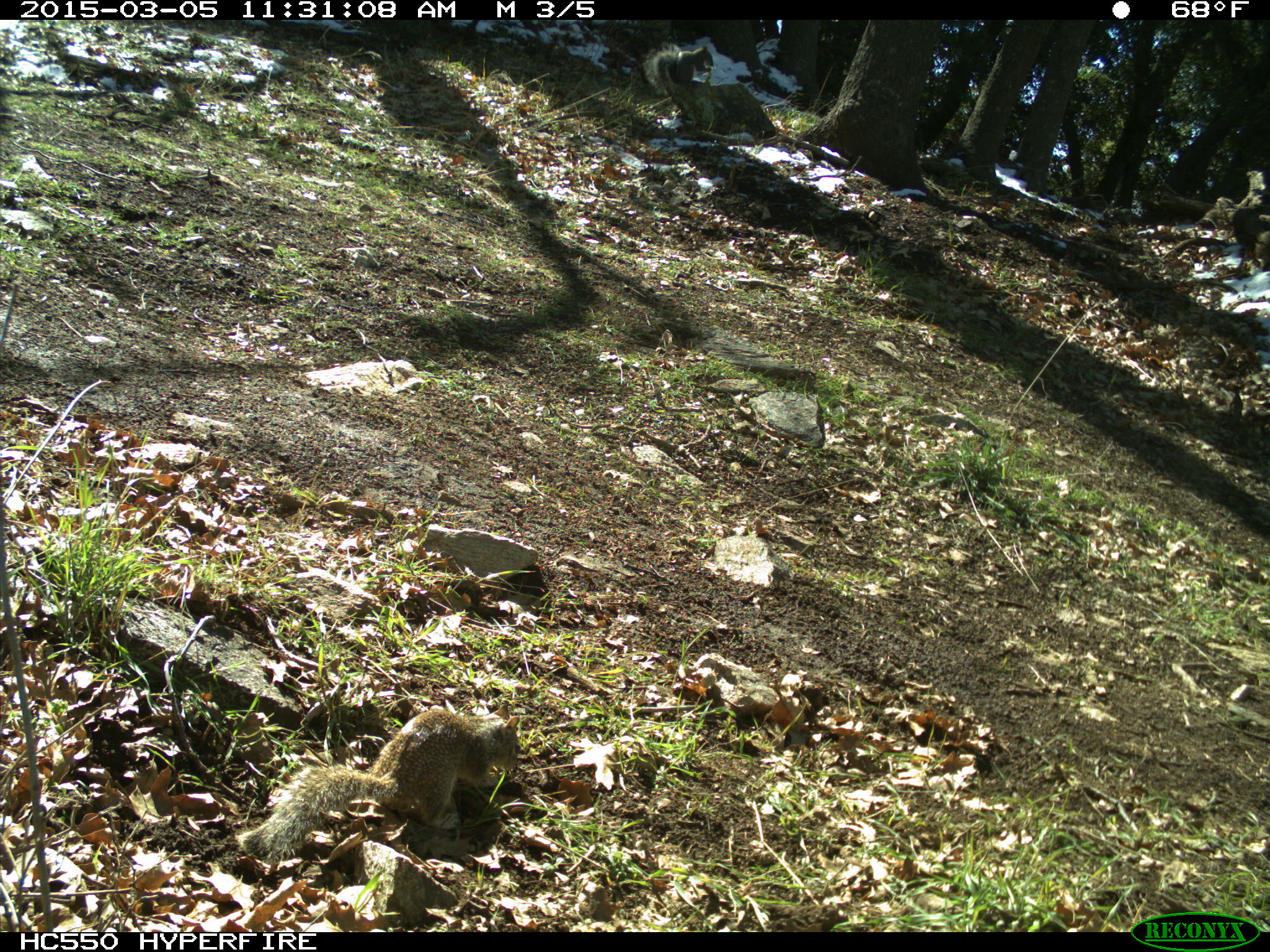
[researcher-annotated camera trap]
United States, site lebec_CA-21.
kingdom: Animalia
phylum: Chordata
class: Mammalia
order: Rodentia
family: Sciuridae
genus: Sciurus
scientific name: Sciurus carolinensis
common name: eastern gray squirrel